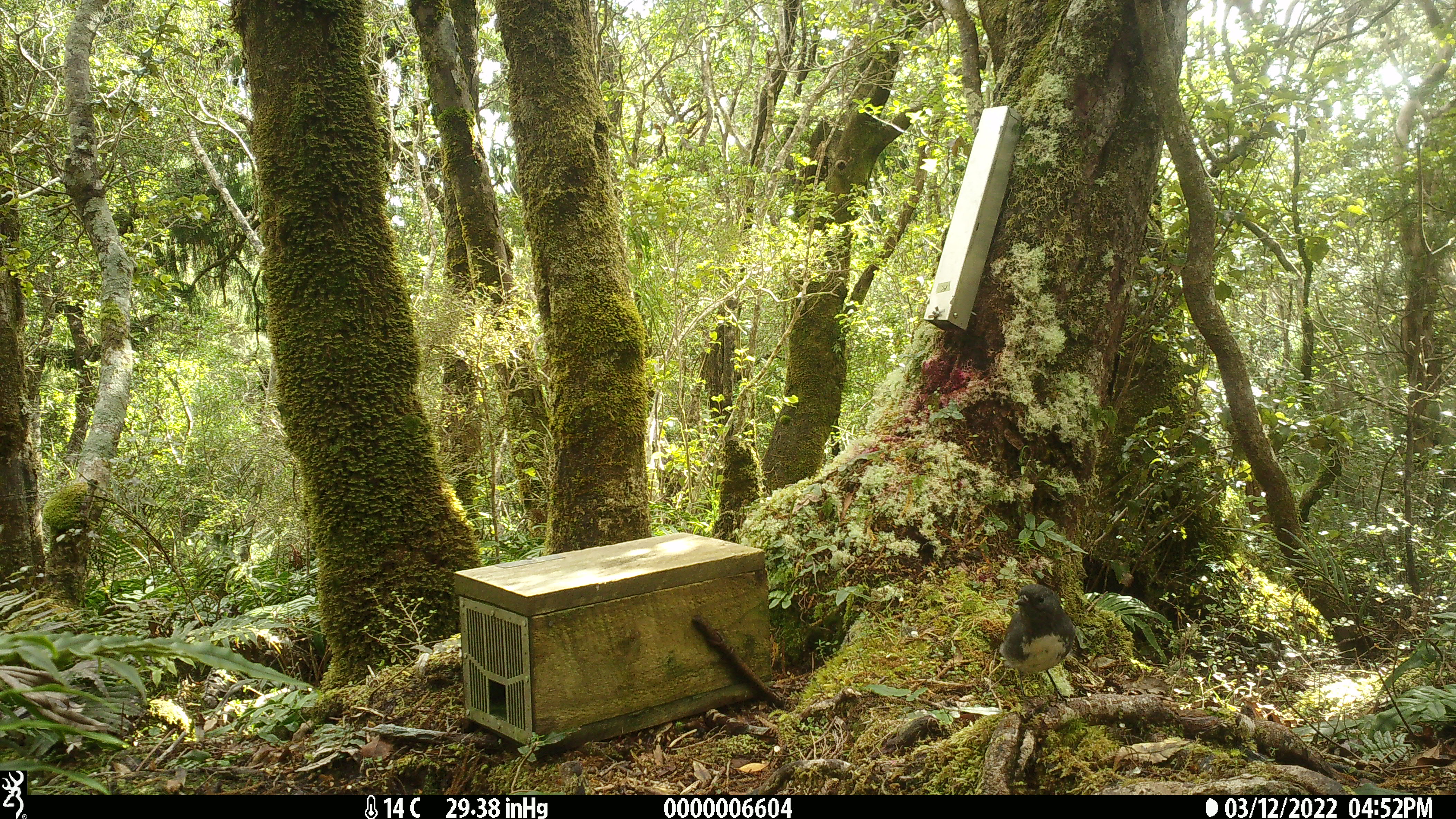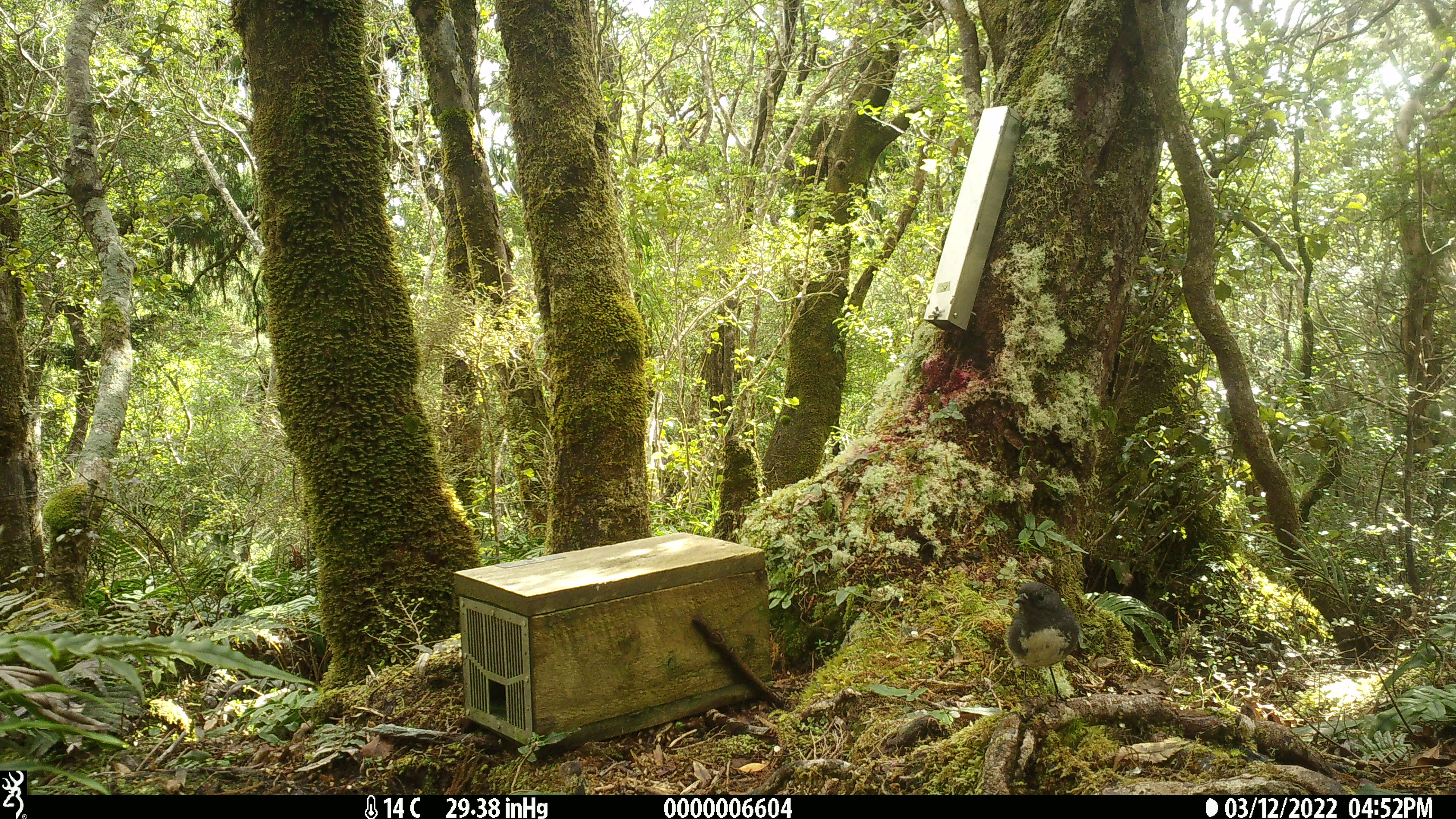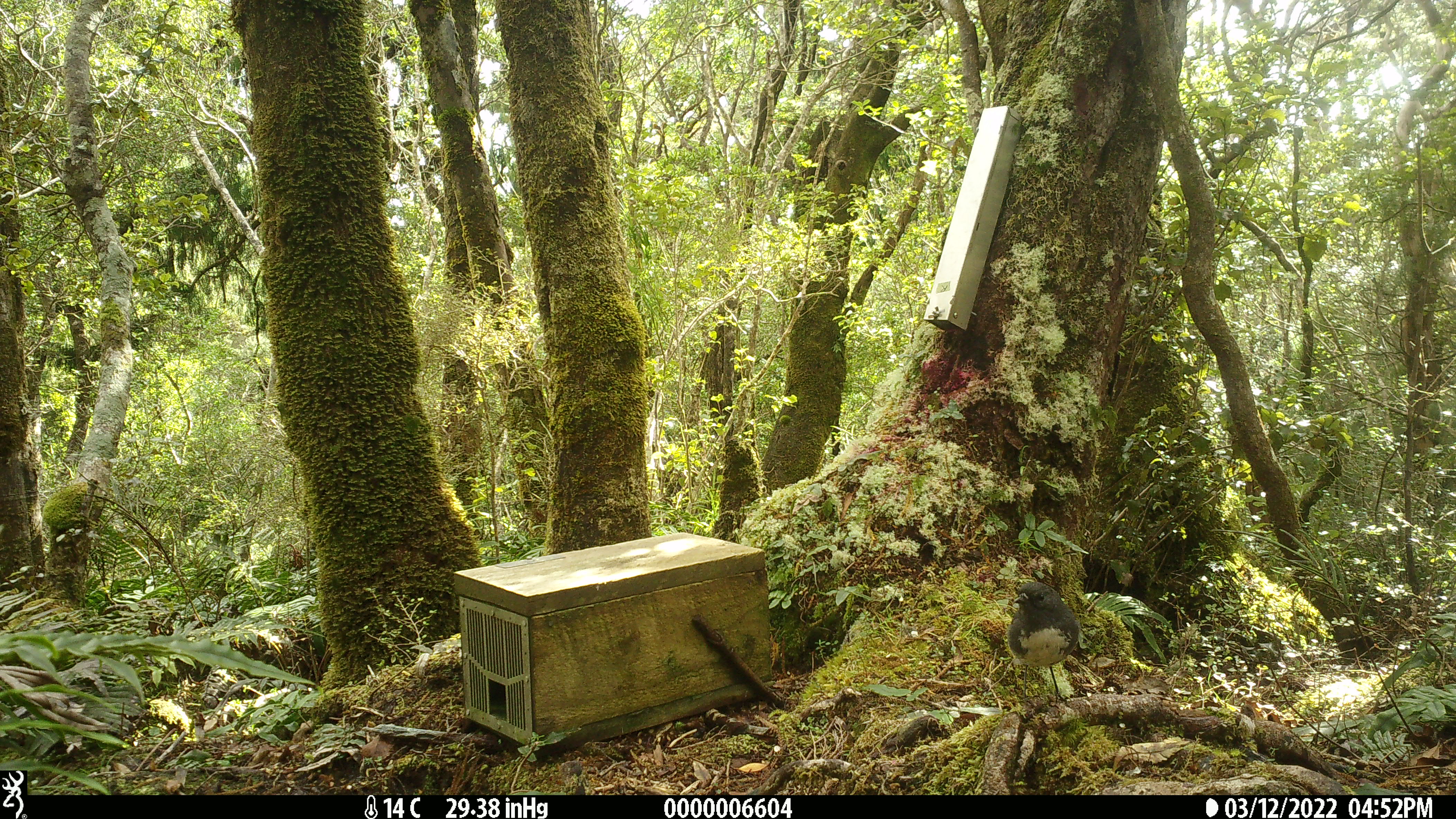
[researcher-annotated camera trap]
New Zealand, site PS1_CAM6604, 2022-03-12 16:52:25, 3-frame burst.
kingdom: Animalia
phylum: Chordata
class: Aves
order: Passeriformes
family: Petroicidae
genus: Petroica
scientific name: Petroica australis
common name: new zealand robin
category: robin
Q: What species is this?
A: Robin (new zealand robin) (Petroica australis).